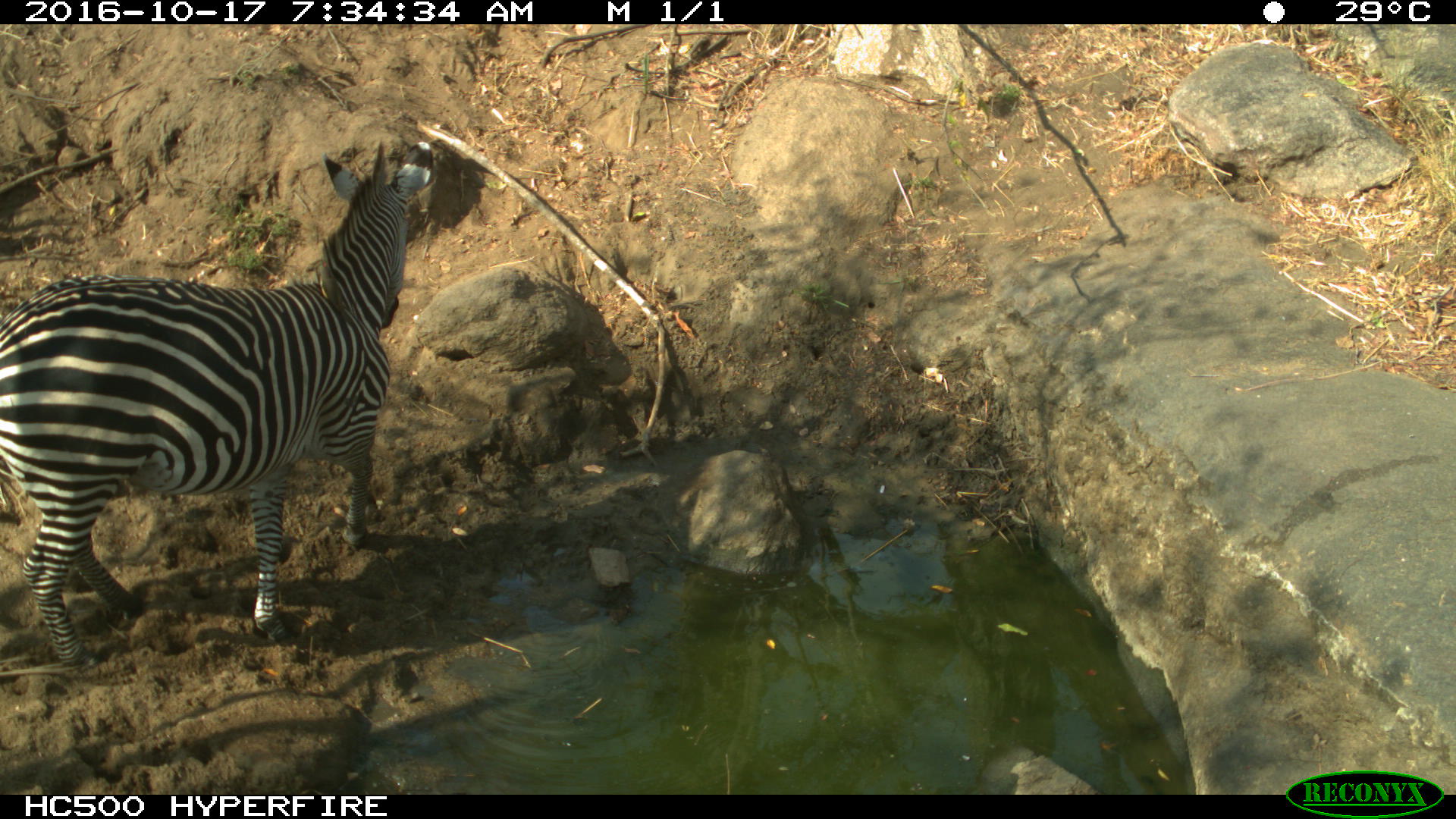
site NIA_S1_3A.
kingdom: Animalia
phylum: Chordata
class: Mammalia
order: Perissodactyla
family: Equidae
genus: Equus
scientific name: Equus quagga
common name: plains zebra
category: zebraplains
Zebraplains (plains zebra) (Equus quagga), count 1. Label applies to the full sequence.